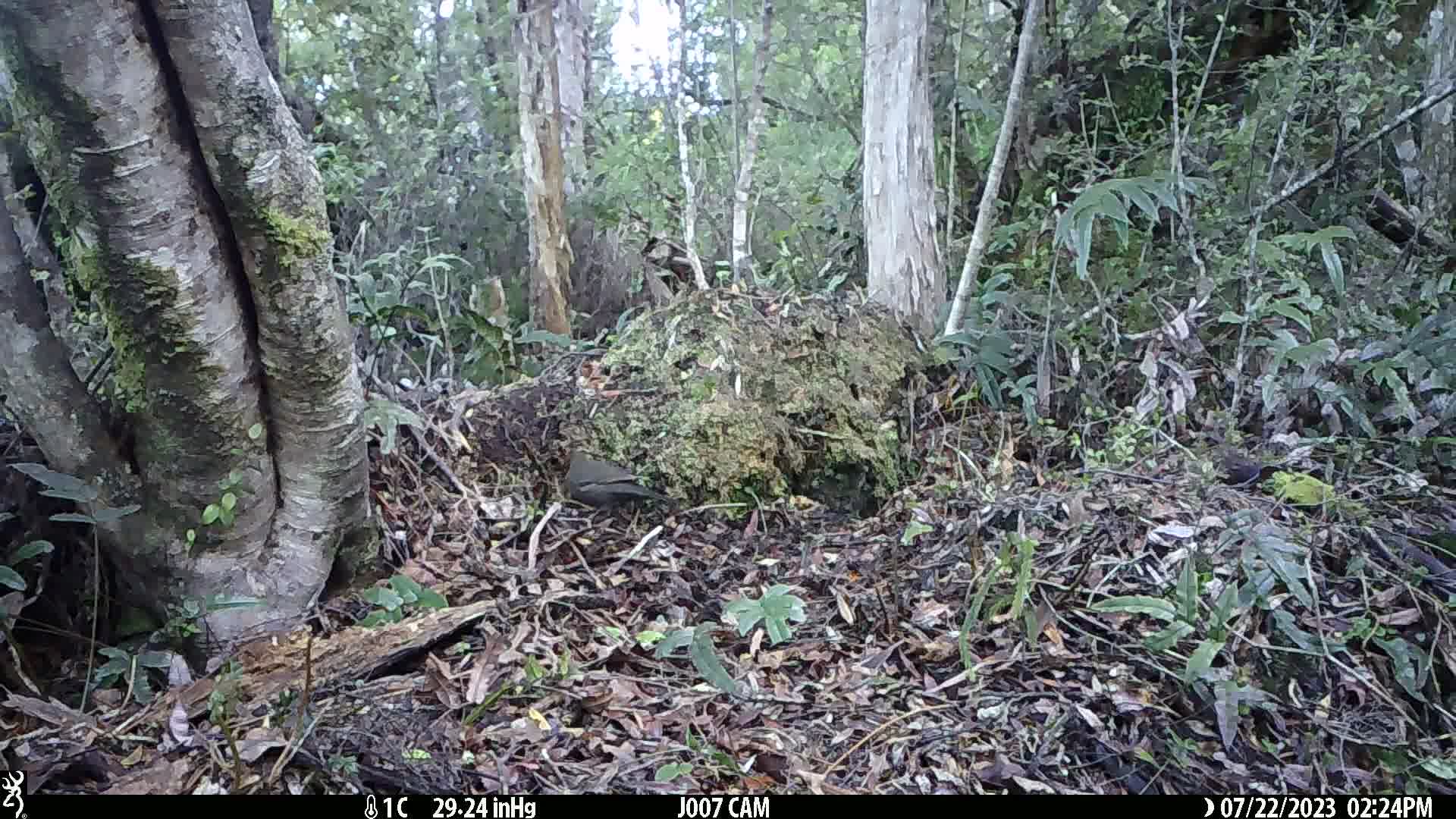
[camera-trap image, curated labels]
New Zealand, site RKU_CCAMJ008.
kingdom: Animalia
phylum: Chordata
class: Aves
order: Passeriformes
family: Turdidae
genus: Turdus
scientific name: Turdus merula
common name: eurasian blackbird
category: blackbird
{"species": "blackbird (eurasian blackbird) (Turdus merula)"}